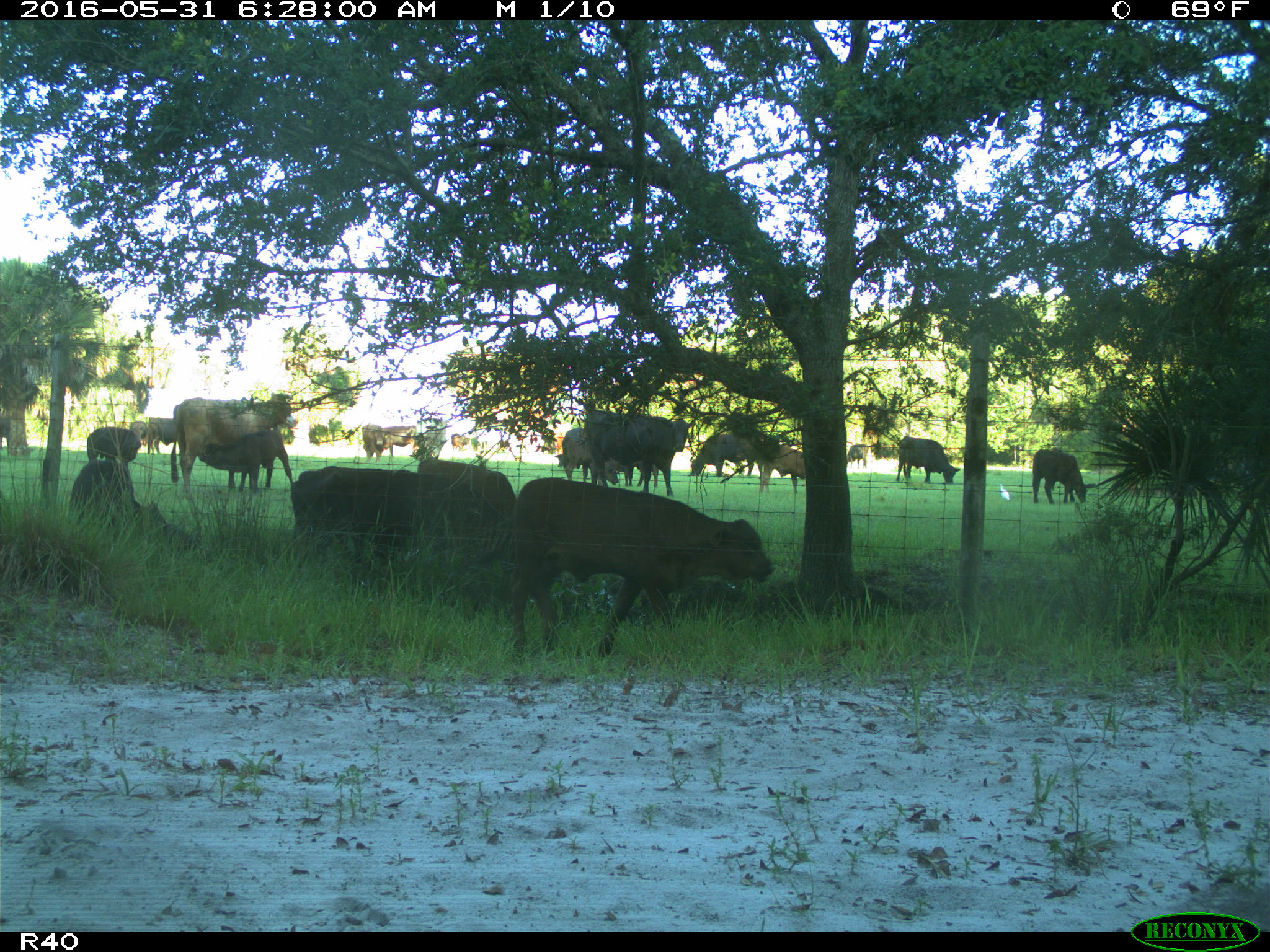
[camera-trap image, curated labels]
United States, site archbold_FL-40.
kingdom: Animalia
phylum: Chordata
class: Mammalia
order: Artiodactyla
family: Bovidae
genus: Bos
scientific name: Bos taurus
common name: domestic cow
Bos taurus (domestic cow).